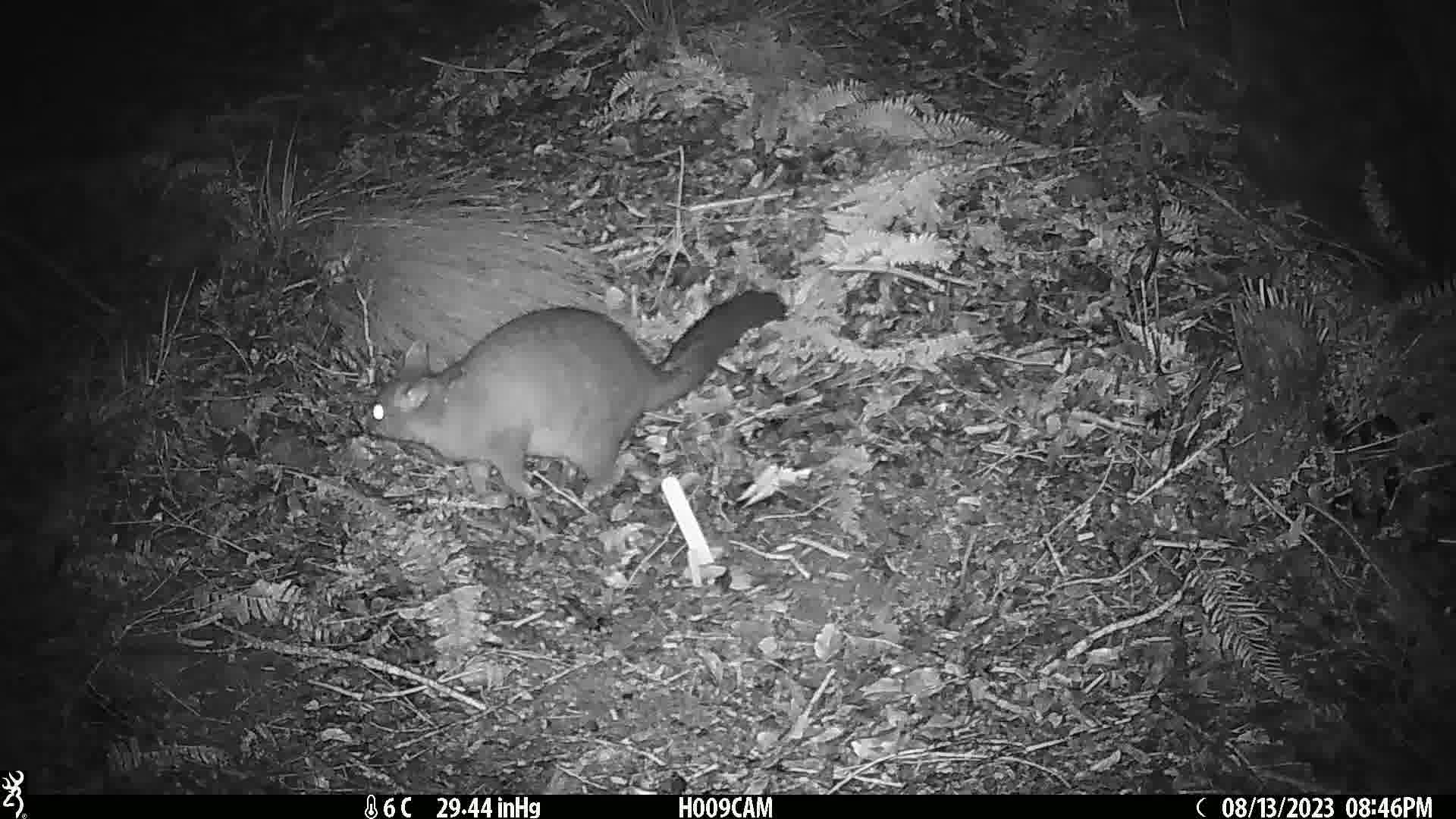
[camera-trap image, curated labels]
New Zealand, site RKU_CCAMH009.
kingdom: Animalia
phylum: Chordata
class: Mammalia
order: Diprotodontia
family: Phalangeridae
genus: Trichosurus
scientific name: Trichosurus vulpecula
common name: common brushtail possum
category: possum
Possum (common brushtail possum) (Trichosurus vulpecula).